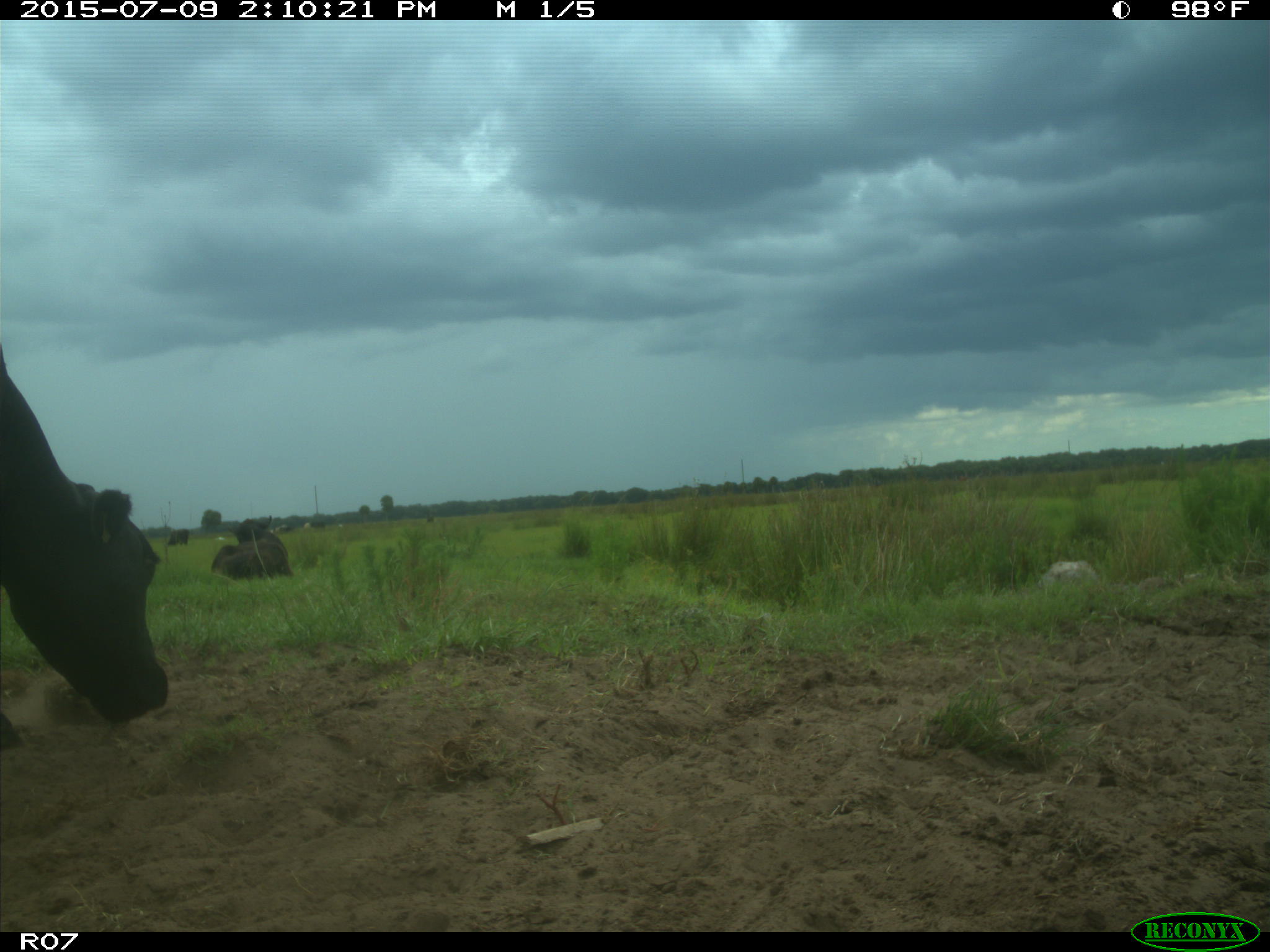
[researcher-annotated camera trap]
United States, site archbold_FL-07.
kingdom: Animalia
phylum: Chordata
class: Mammalia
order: Artiodactyla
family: Bovidae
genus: Bos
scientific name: Bos taurus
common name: domestic cow